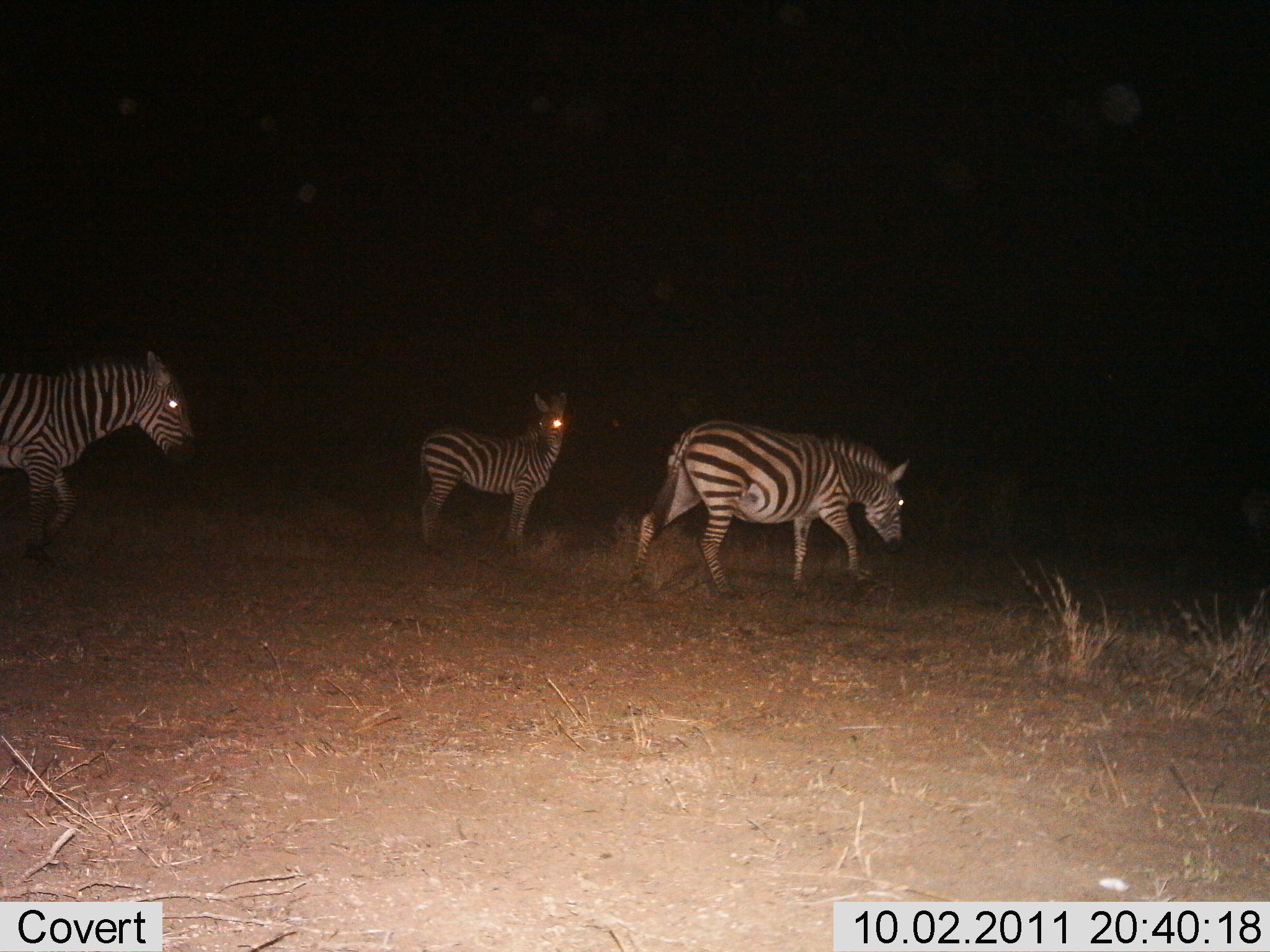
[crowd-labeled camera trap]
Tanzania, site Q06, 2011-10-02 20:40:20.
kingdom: Animalia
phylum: Chordata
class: Mammalia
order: Perissodactyla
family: Equidae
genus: Equus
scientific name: Equus quagga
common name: plains zebra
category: zebra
Zebra (plains zebra) (Equus quagga), count 3. Behavior (volunteer vote fractions): standing 72%, resting 0%, moving 67%, interacting 0%. Young present (vote fraction): 6%. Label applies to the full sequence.